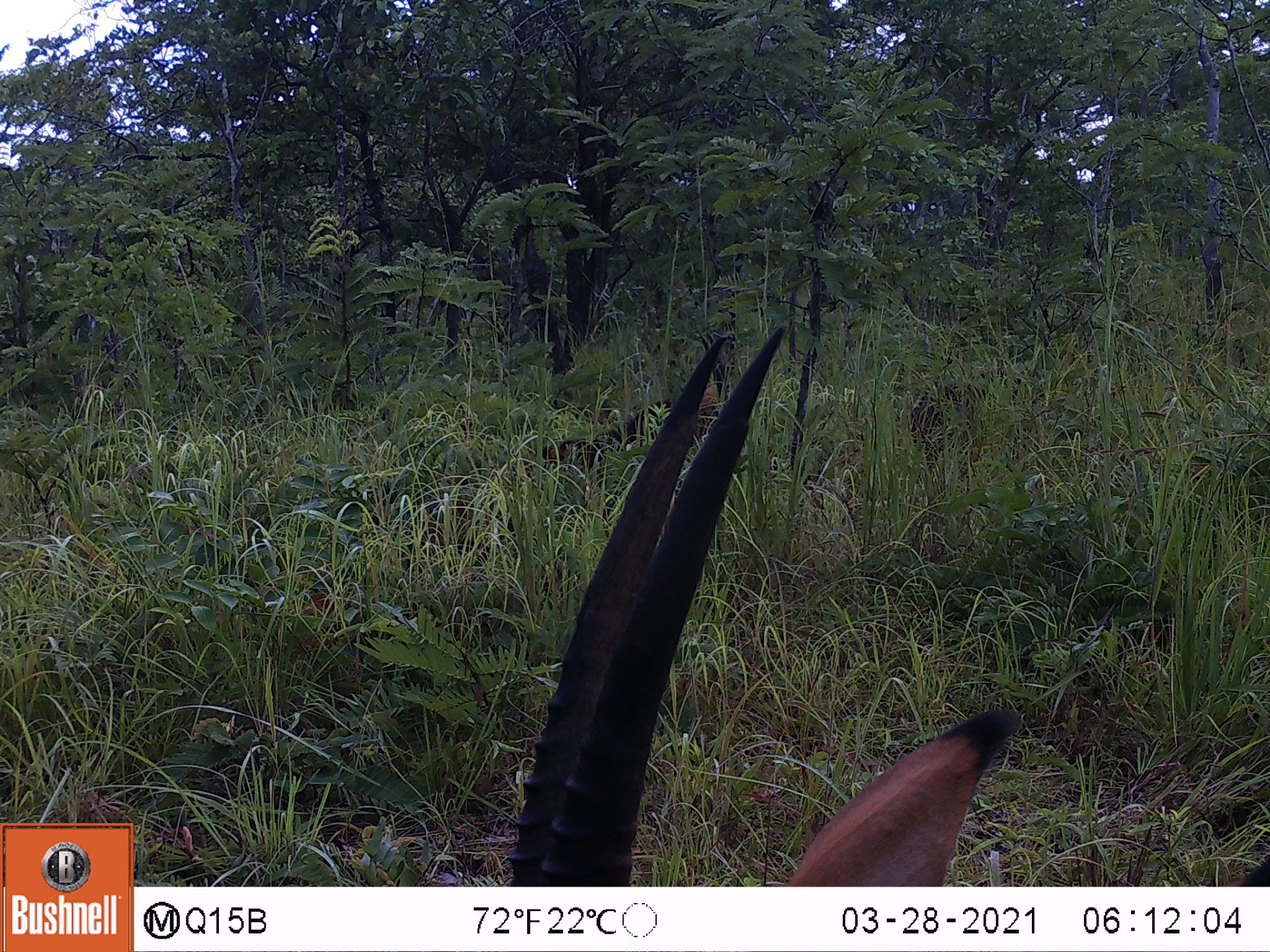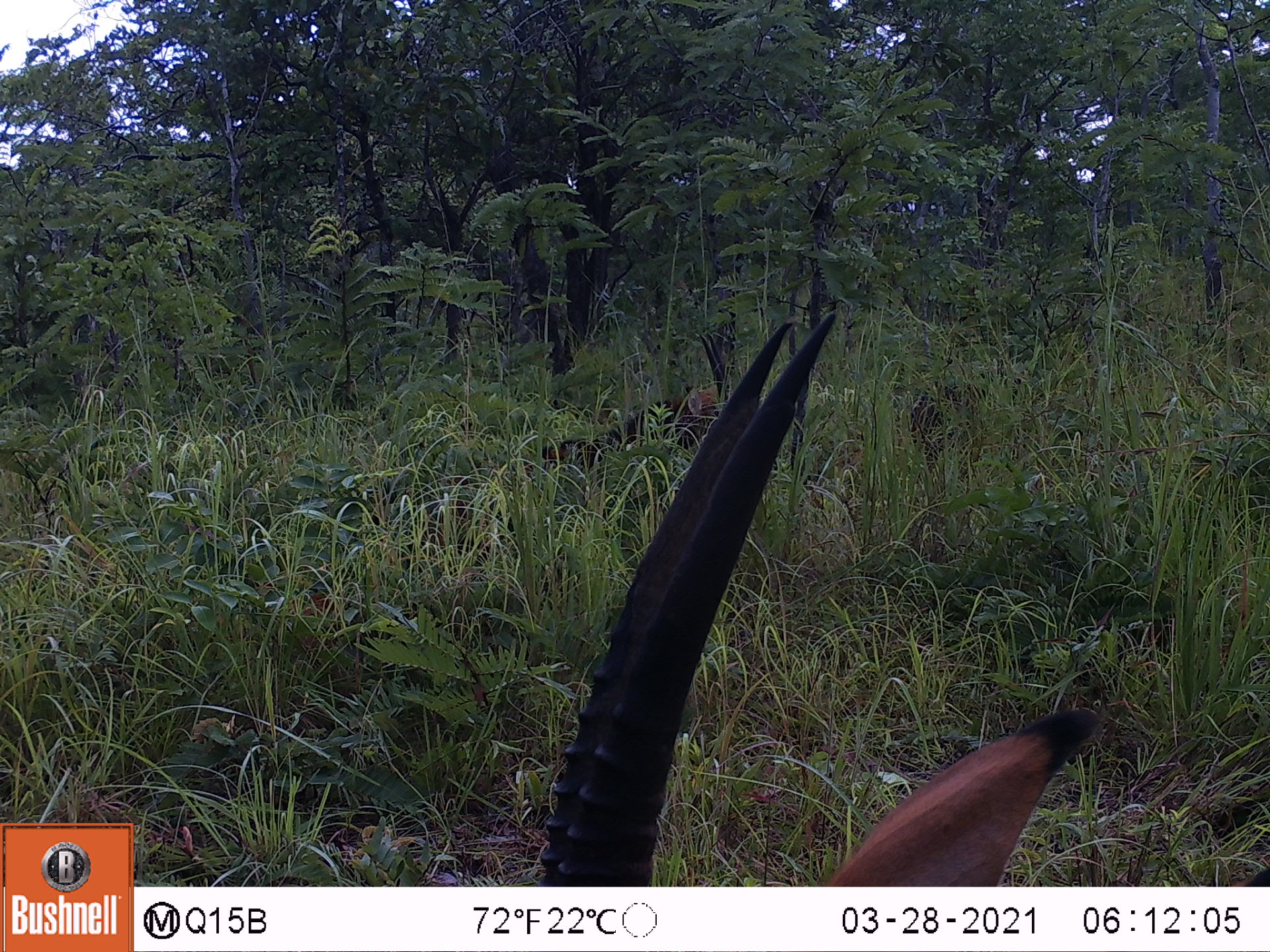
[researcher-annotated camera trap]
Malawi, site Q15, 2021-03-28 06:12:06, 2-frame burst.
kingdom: Animalia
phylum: Chordata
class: Mammalia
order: Artiodactyla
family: Bovidae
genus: Hippotragus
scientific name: Hippotragus niger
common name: sable antelope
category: sable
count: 2